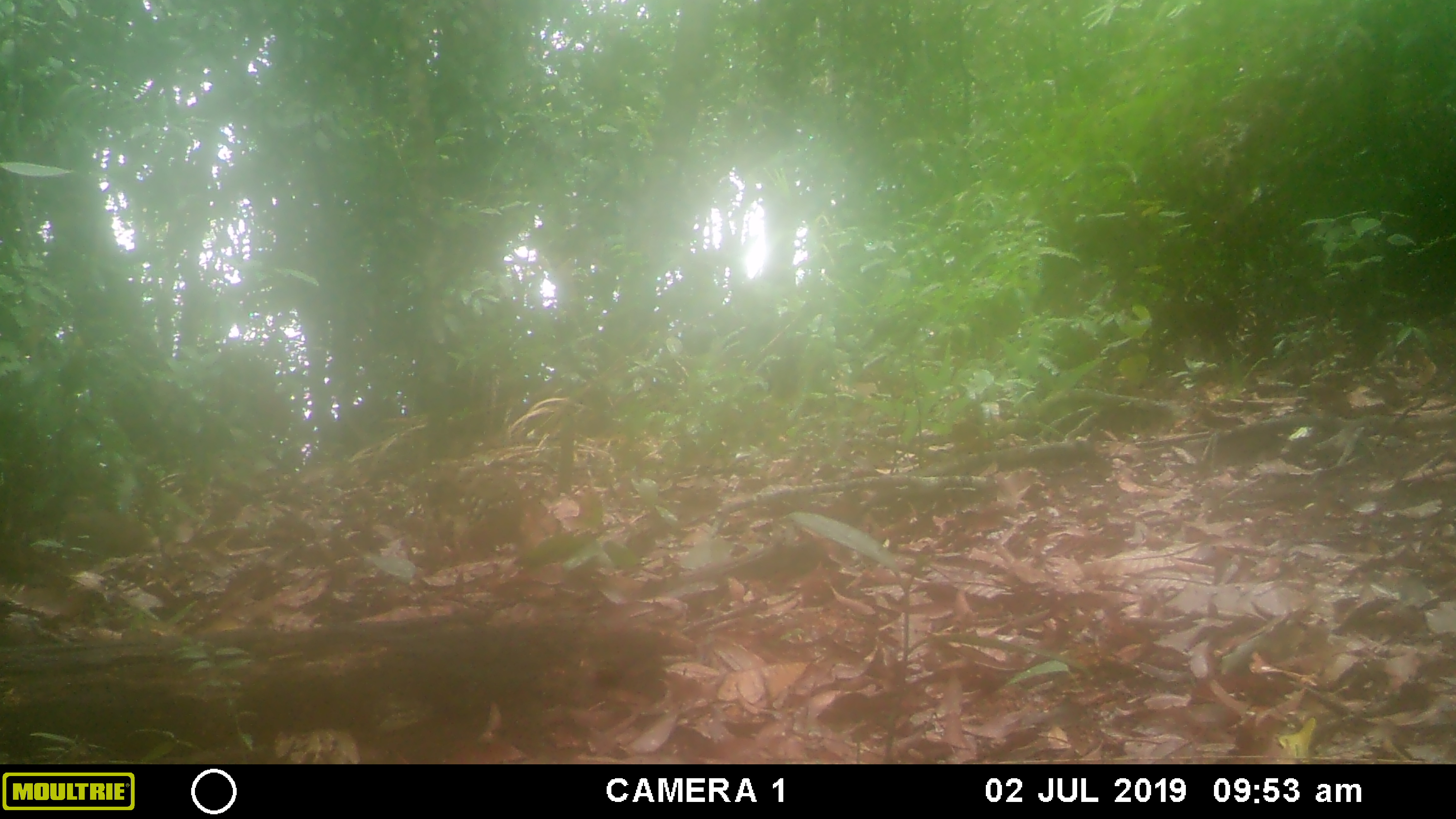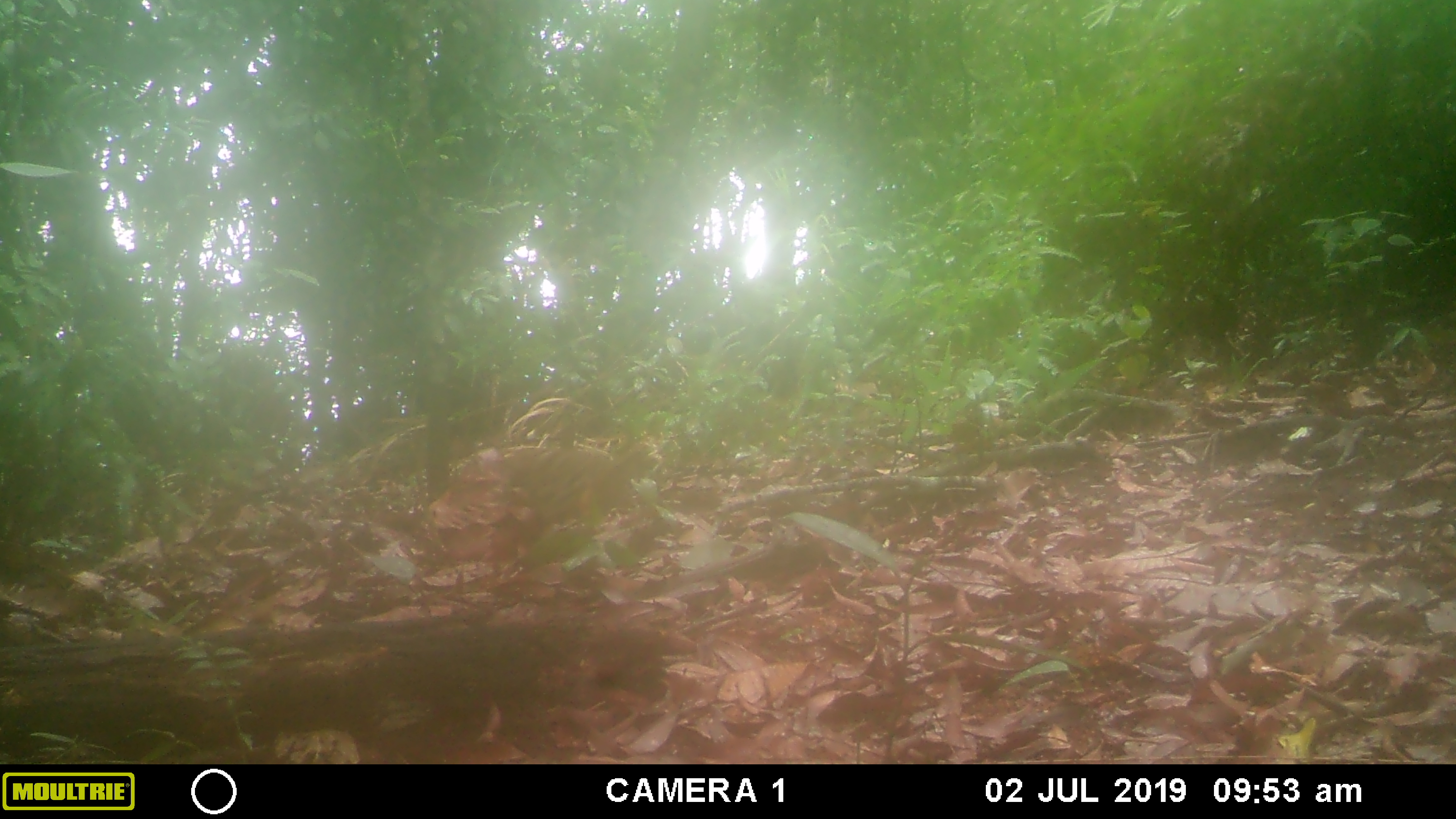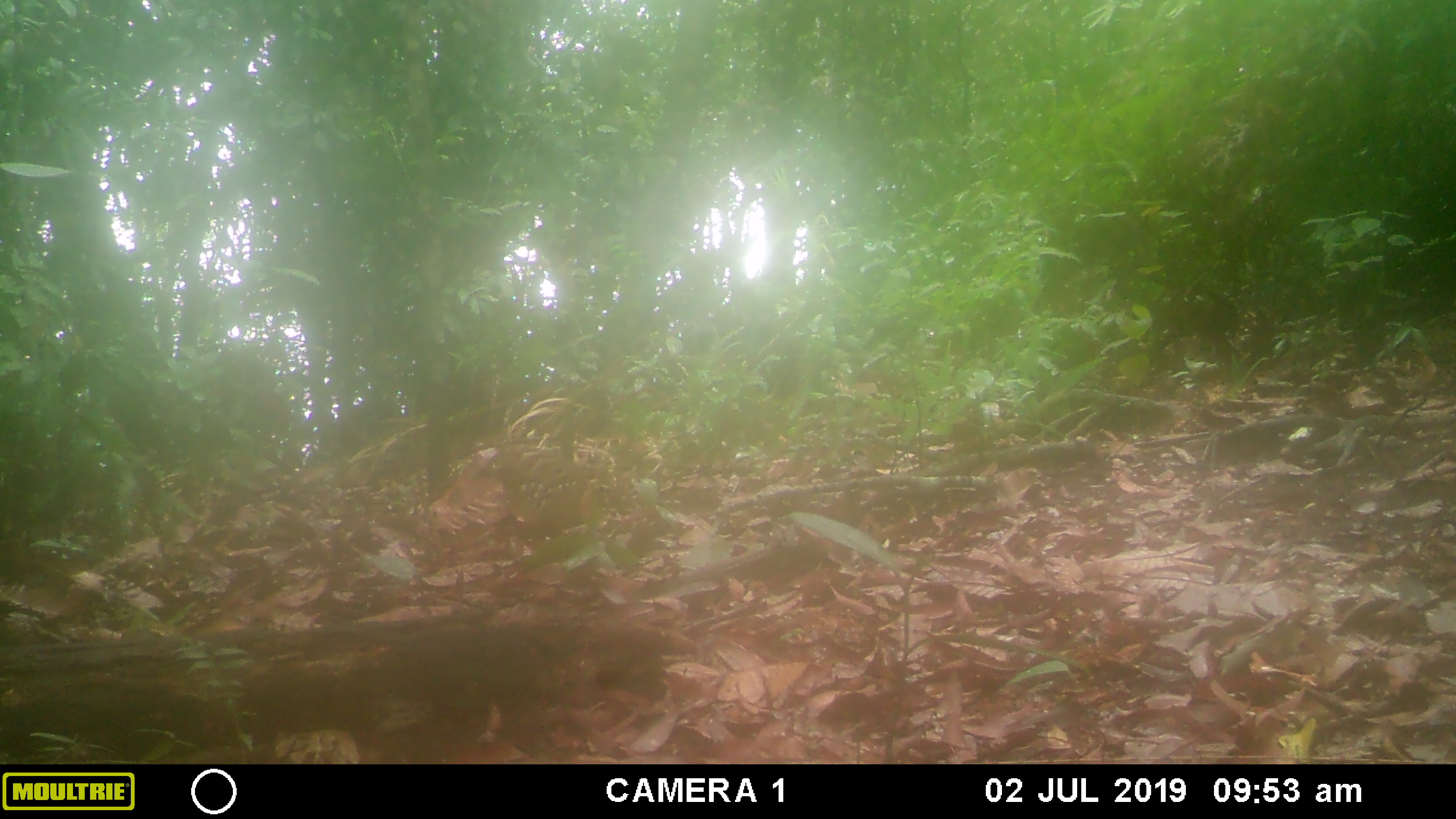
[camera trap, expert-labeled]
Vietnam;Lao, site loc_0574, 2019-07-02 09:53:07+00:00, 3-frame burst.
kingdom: Animalia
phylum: Chordata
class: Aves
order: Galliformes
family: Phasianidae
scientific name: Phasianidae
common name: partridge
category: unidentified partridge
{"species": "unidentified partridge (partridge) (Phasianidae)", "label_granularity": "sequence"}